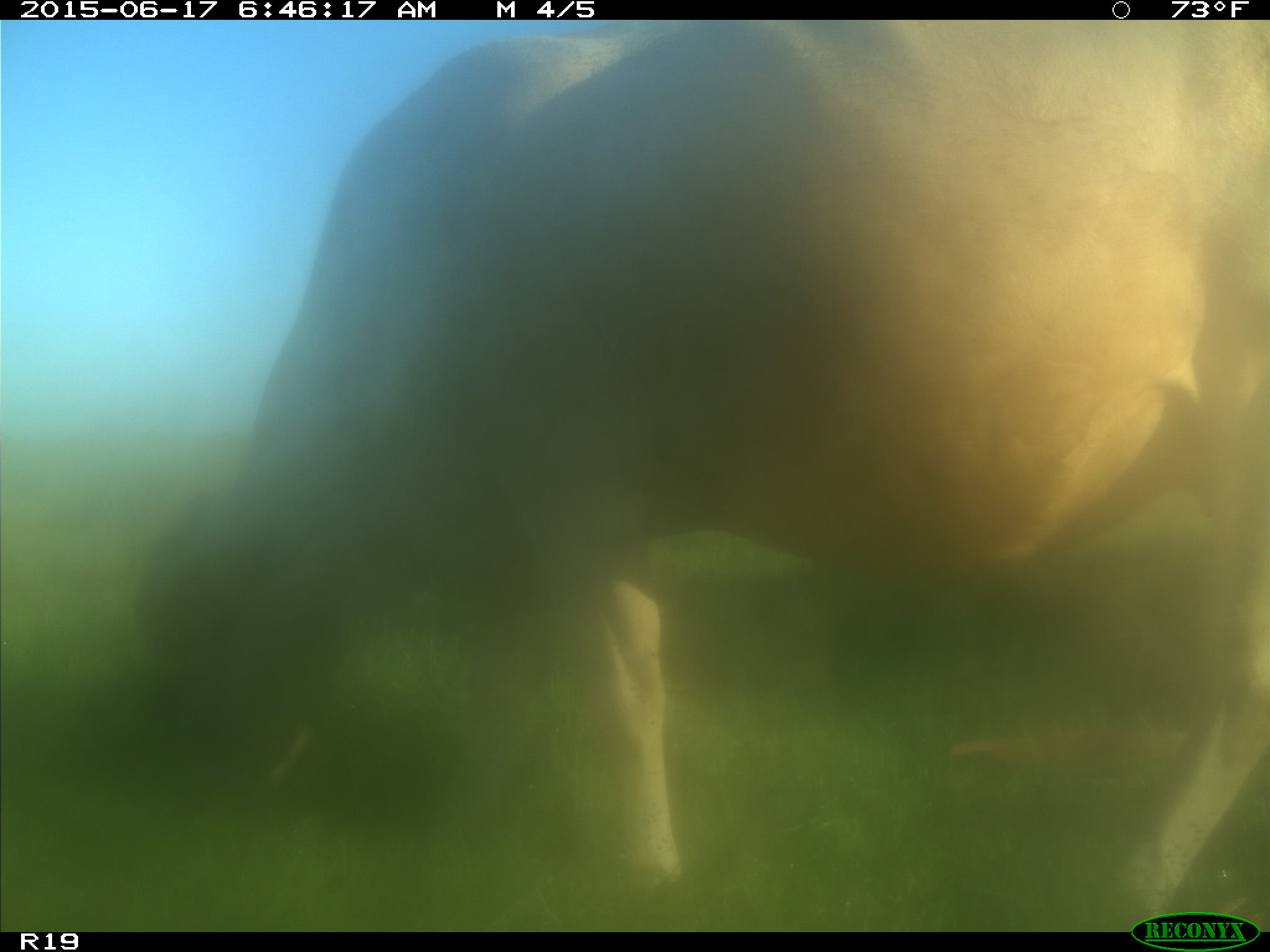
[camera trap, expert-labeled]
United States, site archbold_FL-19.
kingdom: Animalia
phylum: Chordata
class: Mammalia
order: Artiodactyla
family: Bovidae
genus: Bos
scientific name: Bos taurus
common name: domestic cow